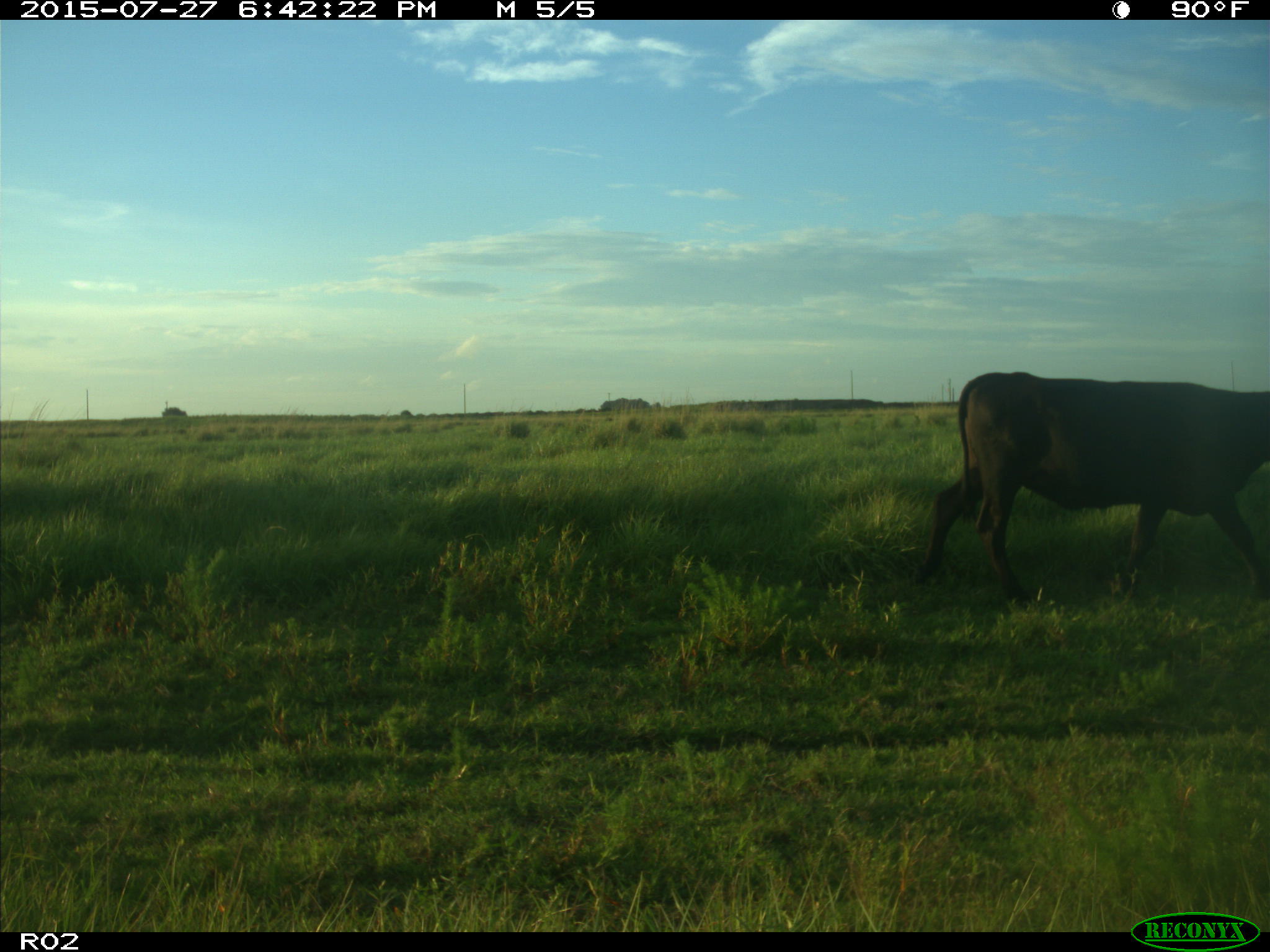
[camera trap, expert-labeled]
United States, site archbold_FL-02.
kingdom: Animalia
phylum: Chordata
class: Mammalia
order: Artiodactyla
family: Bovidae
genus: Bos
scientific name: Bos taurus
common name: domestic cow